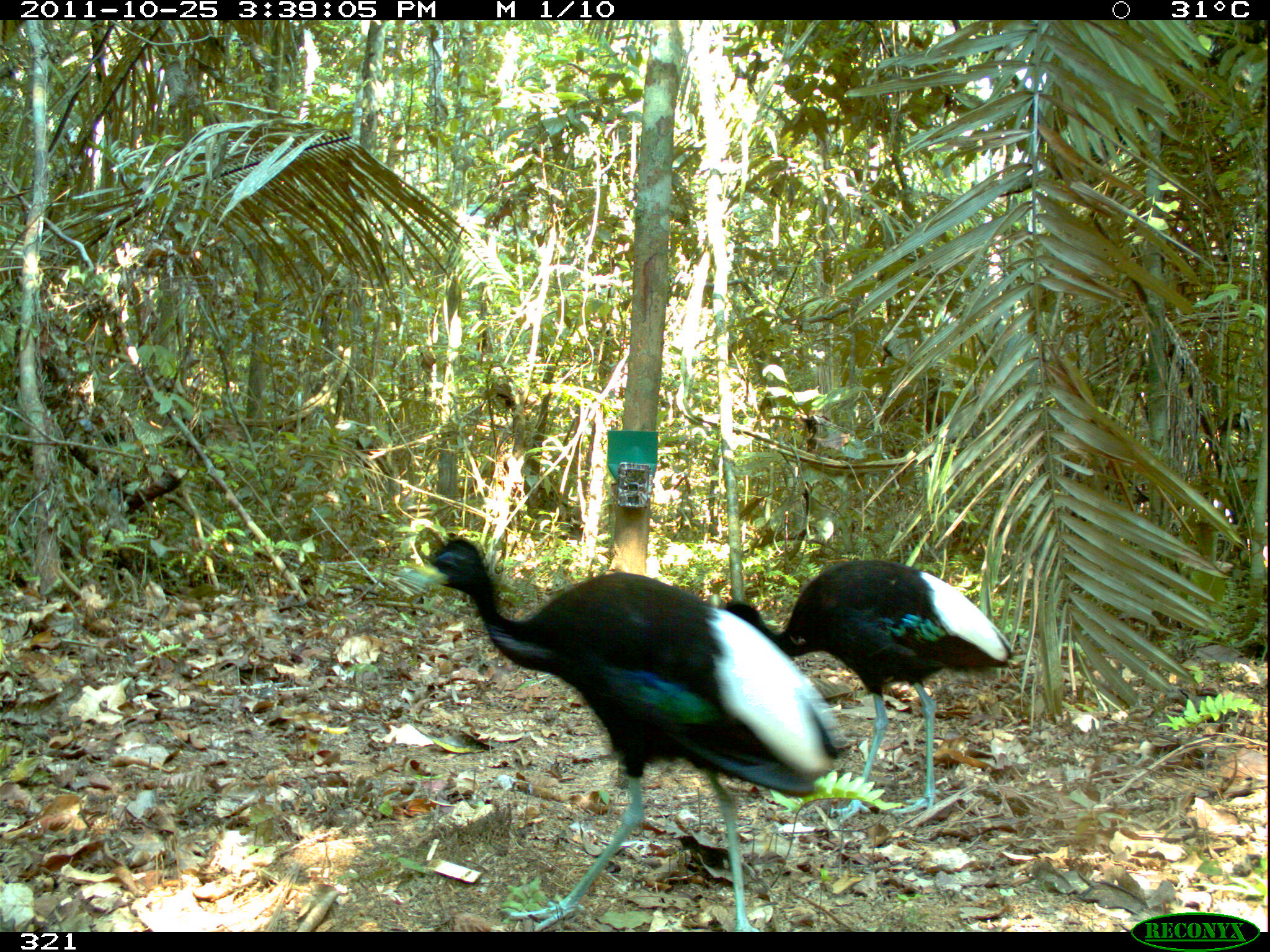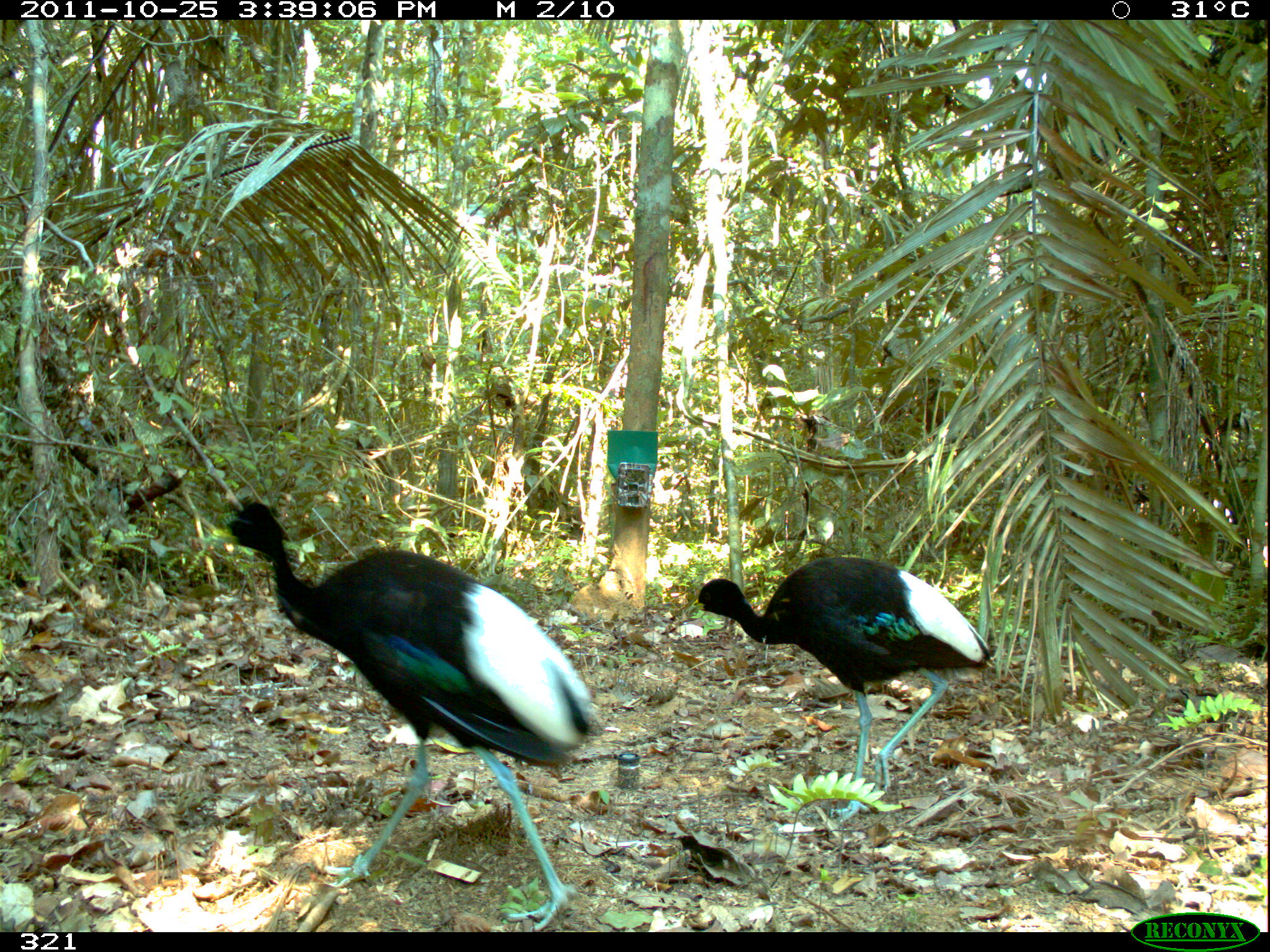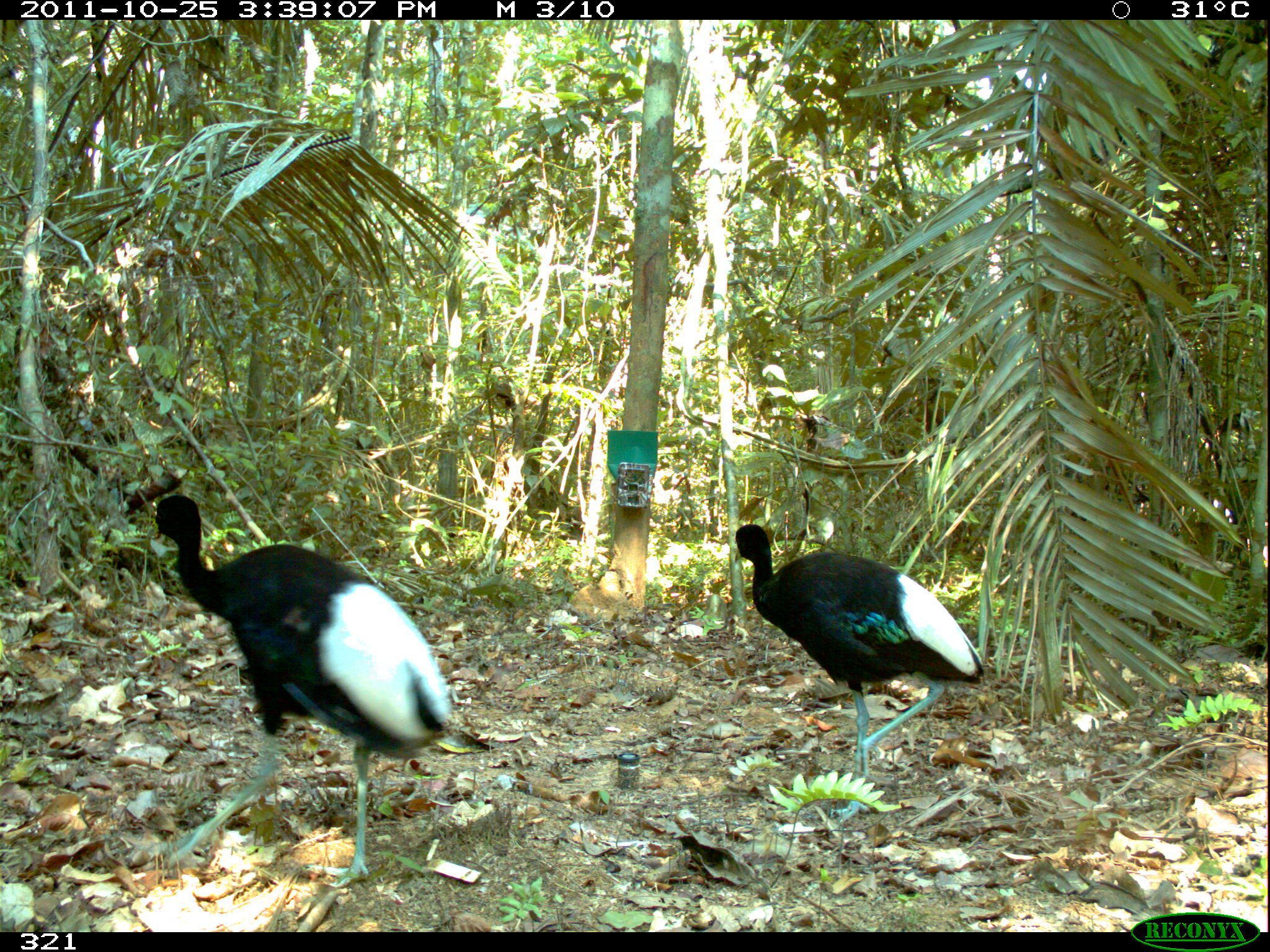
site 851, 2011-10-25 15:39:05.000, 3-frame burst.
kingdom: Animalia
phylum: Chordata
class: Aves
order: Gruiformes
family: Psophiidae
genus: Psophia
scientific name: Psophia leucoptera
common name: pale-winged trumpeter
Psophia leucoptera (pale-winged trumpeter).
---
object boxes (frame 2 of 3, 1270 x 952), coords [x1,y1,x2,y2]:
psophia leucoptera: [209,494,598,929]; [687,555,992,823]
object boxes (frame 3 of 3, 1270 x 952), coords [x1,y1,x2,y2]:
psophia leucoptera: [127,494,455,885]; [732,524,985,779]